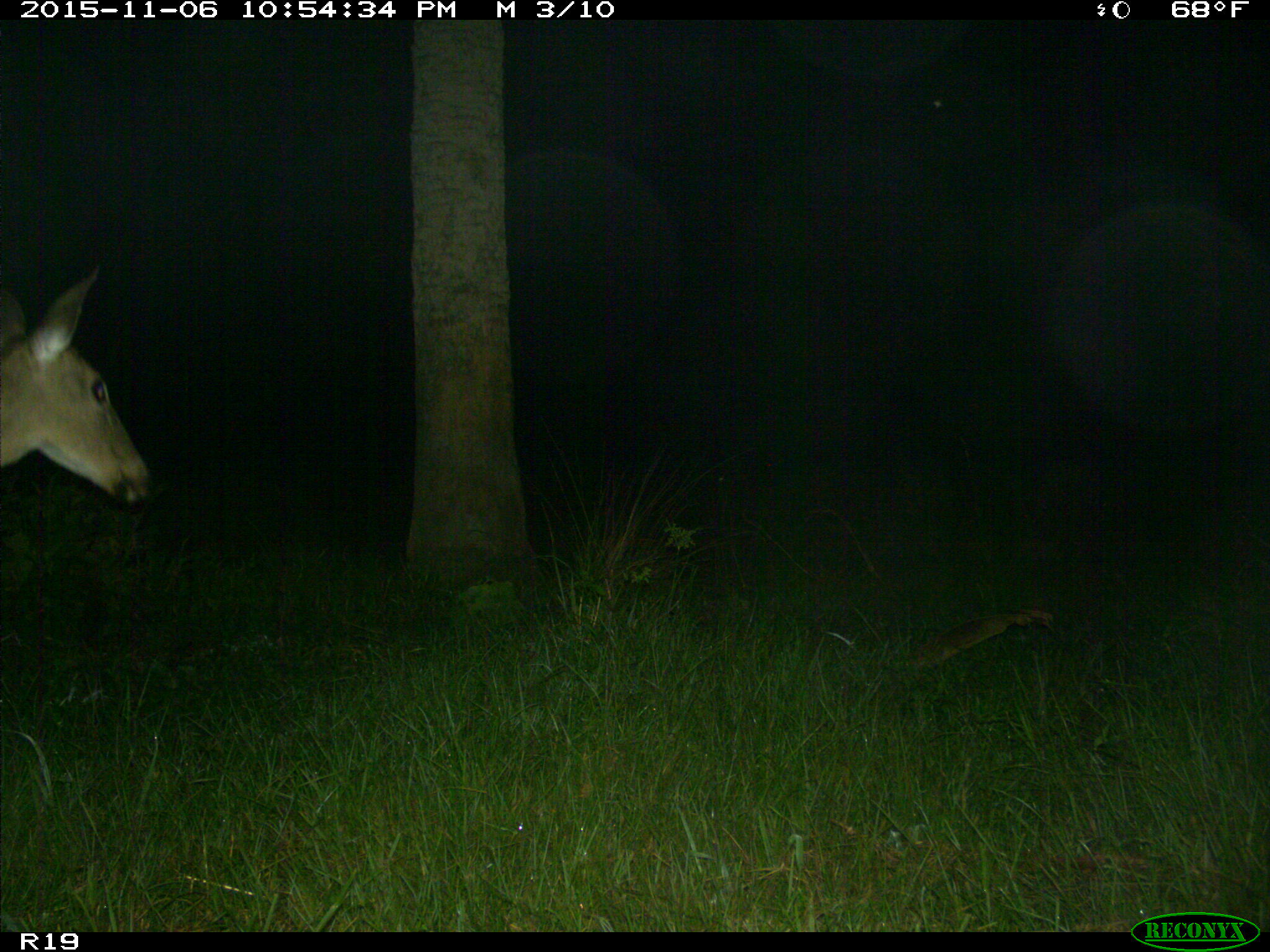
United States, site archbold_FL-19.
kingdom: Animalia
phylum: Chordata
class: Mammalia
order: Artiodactyla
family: Cervidae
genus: Odocoileus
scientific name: Odocoileus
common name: deer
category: unidentified deer